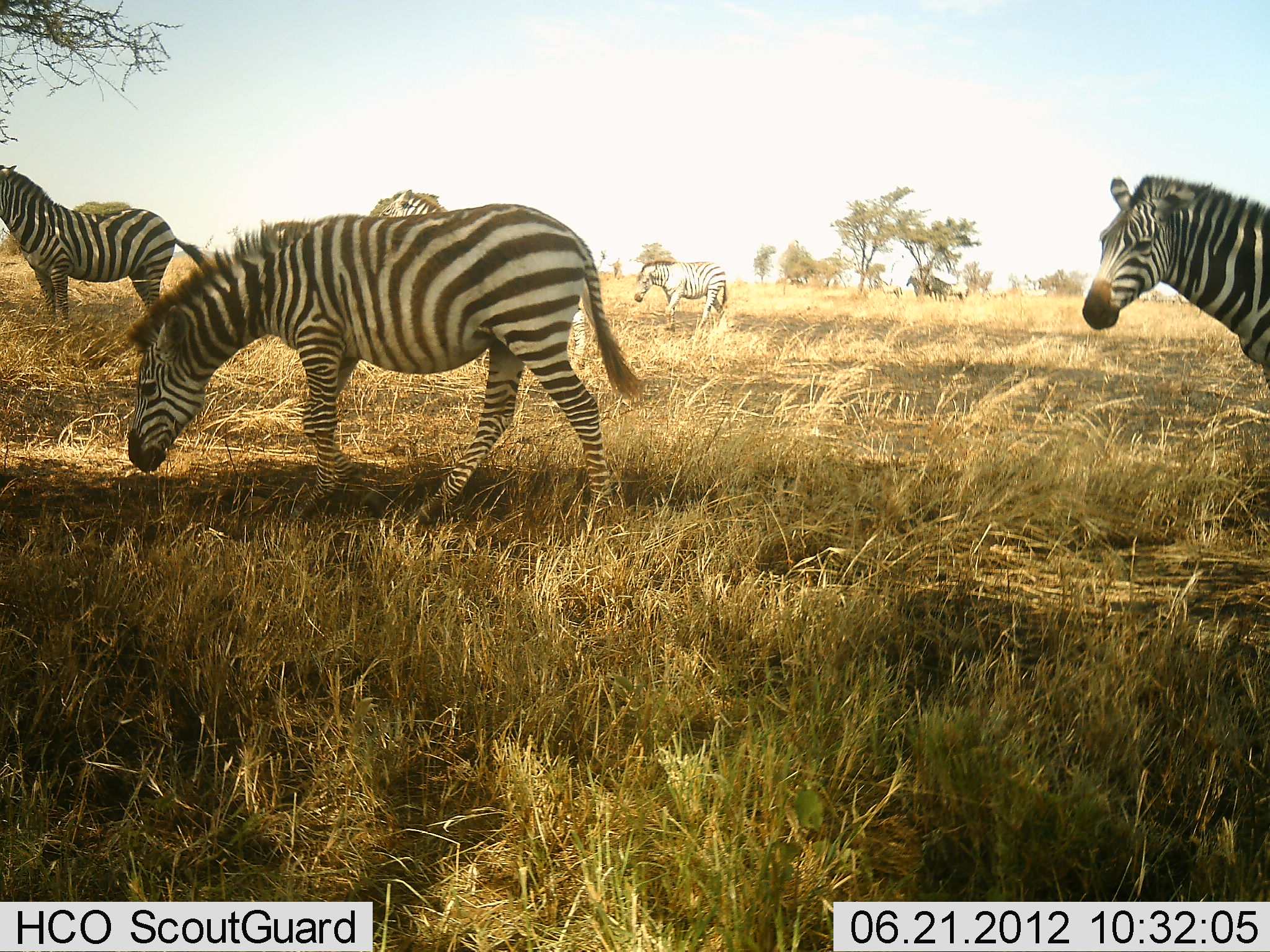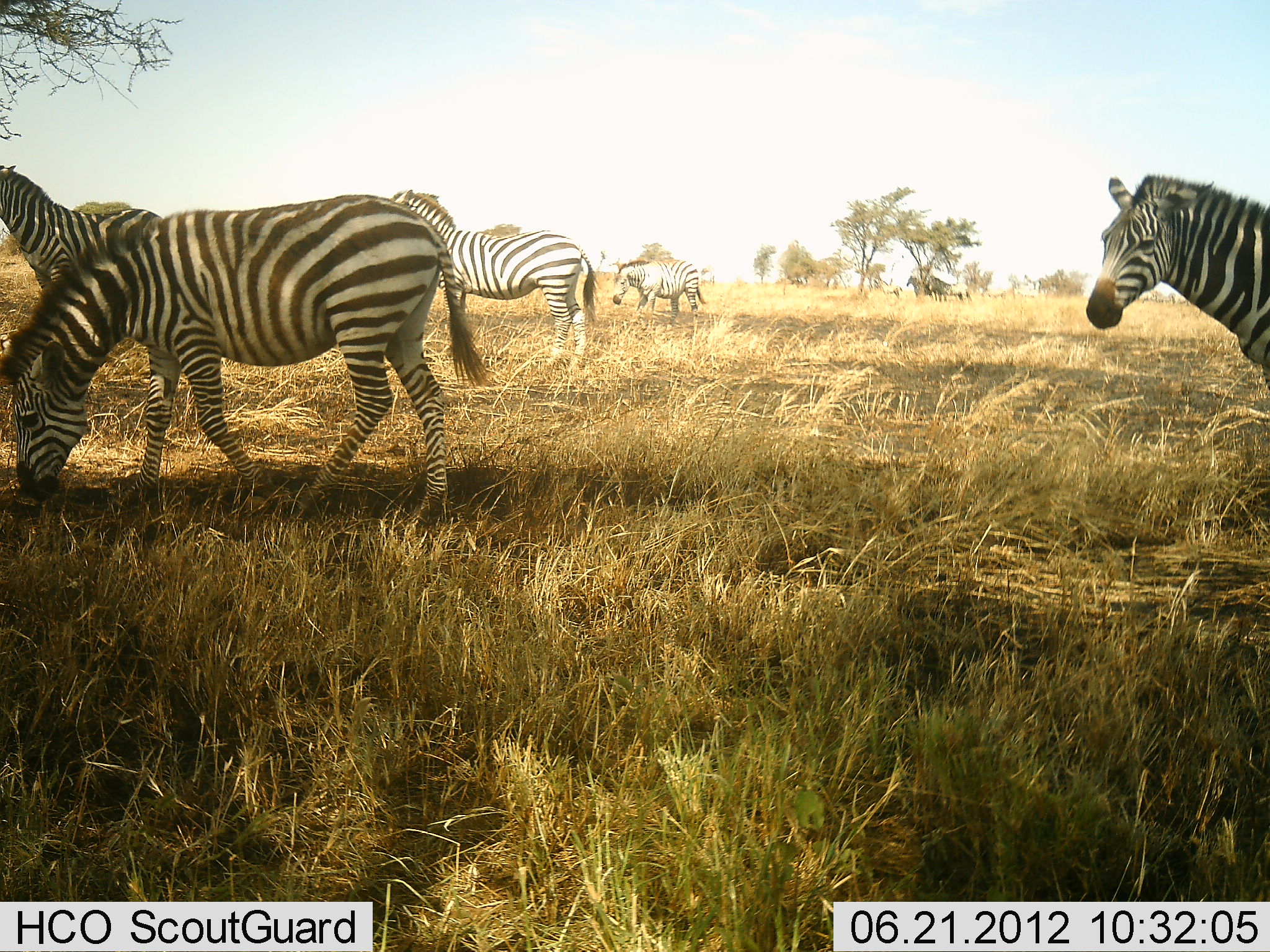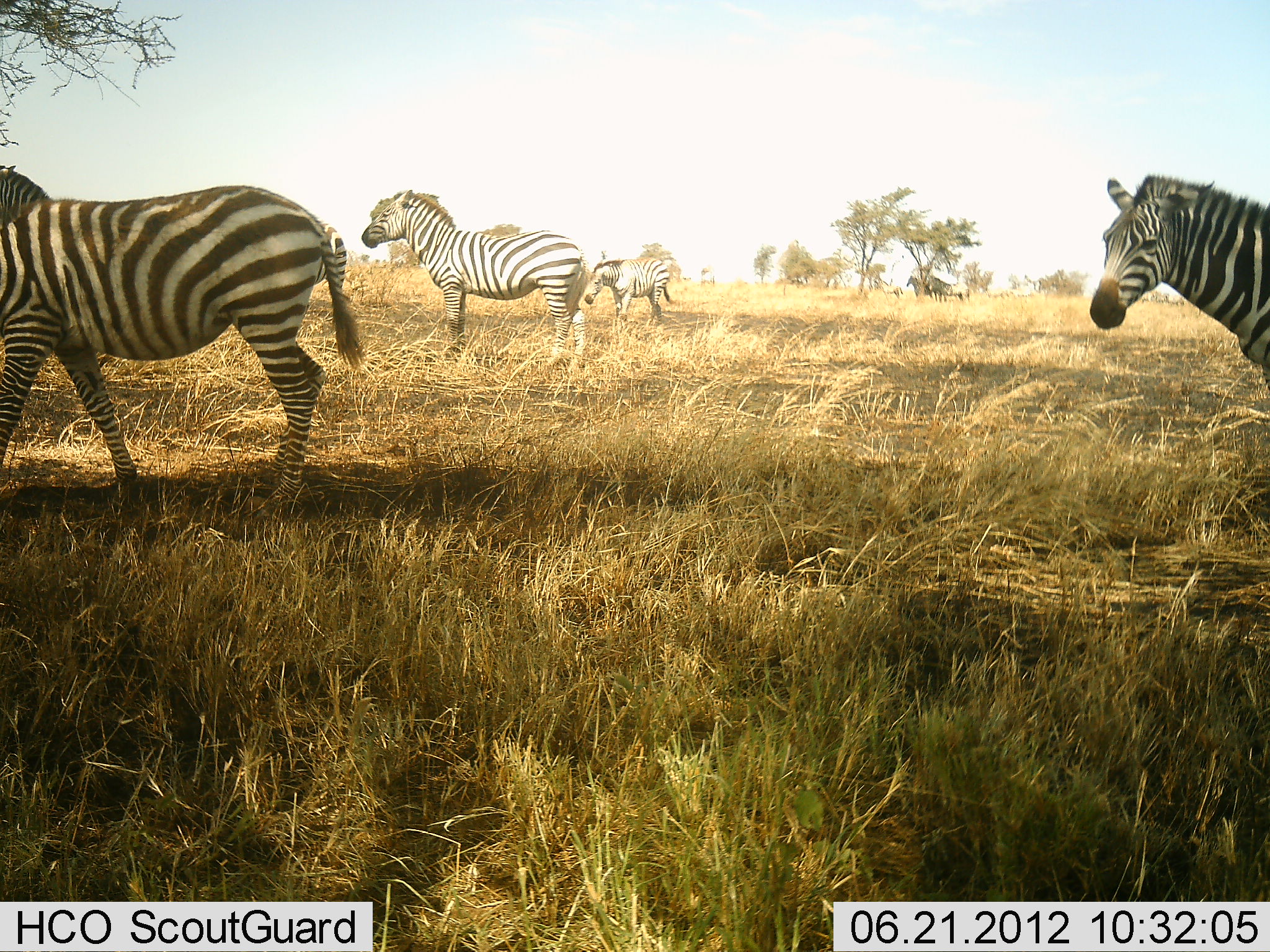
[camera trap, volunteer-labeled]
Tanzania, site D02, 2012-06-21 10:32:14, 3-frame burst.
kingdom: Animalia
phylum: Chordata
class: Mammalia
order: Perissodactyla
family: Equidae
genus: Equus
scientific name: Equus quagga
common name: plains zebra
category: zebra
Zebra (plains zebra) (Equus quagga), count 6. Behavior (volunteer vote fractions): standing 90%, resting 0%, moving 90%, interacting 0%. Young present (vote fraction): 0%. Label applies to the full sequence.